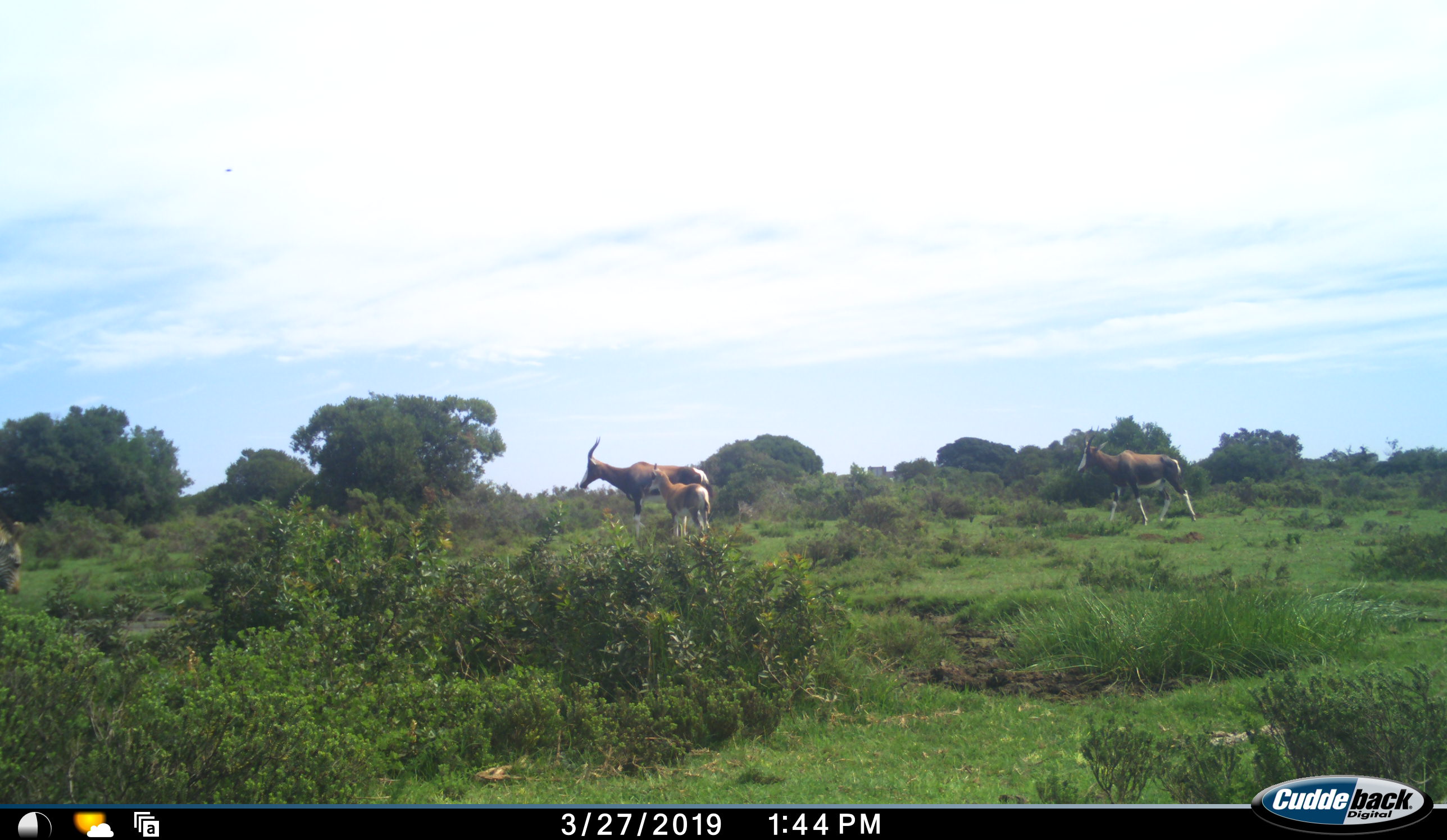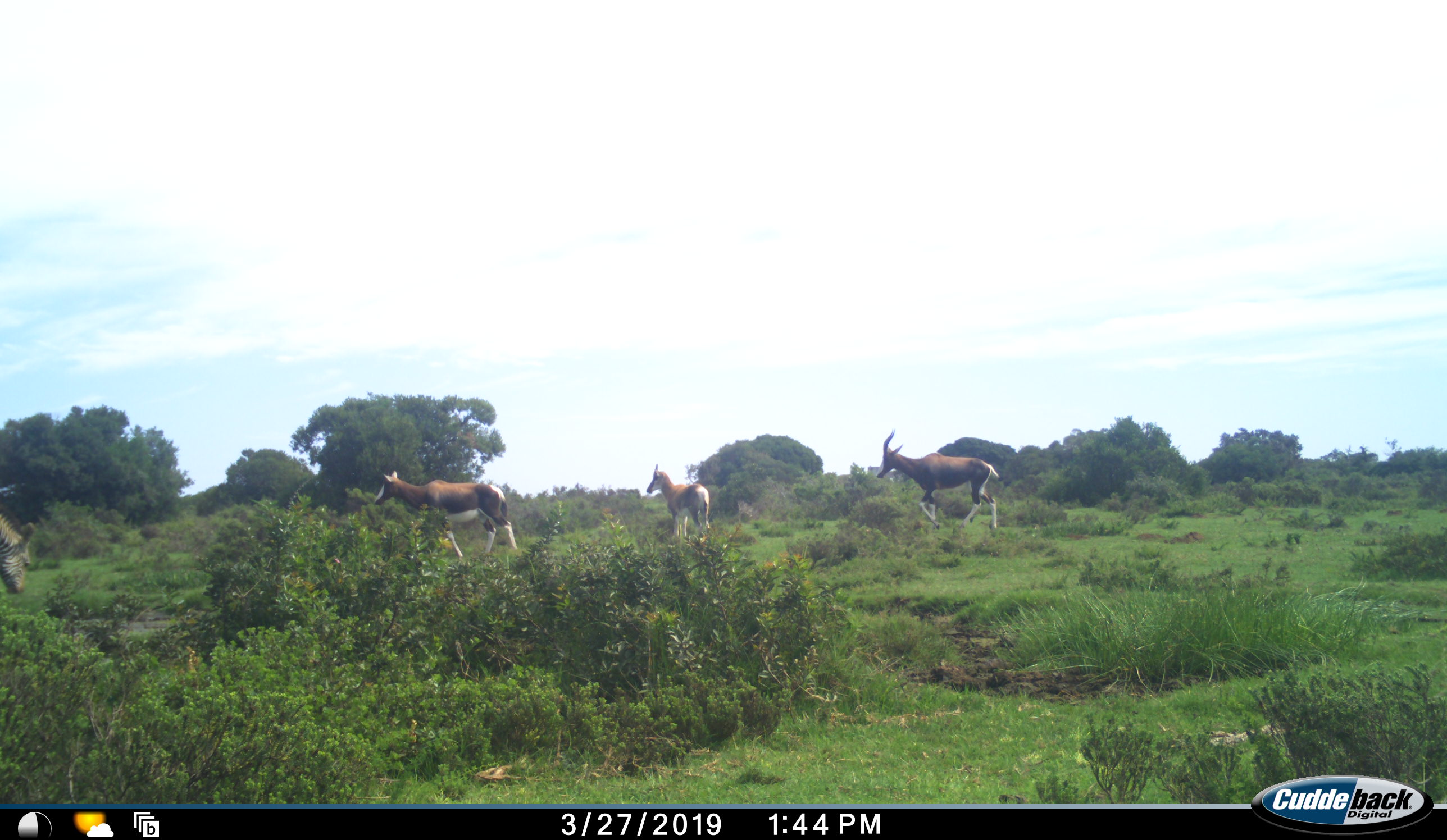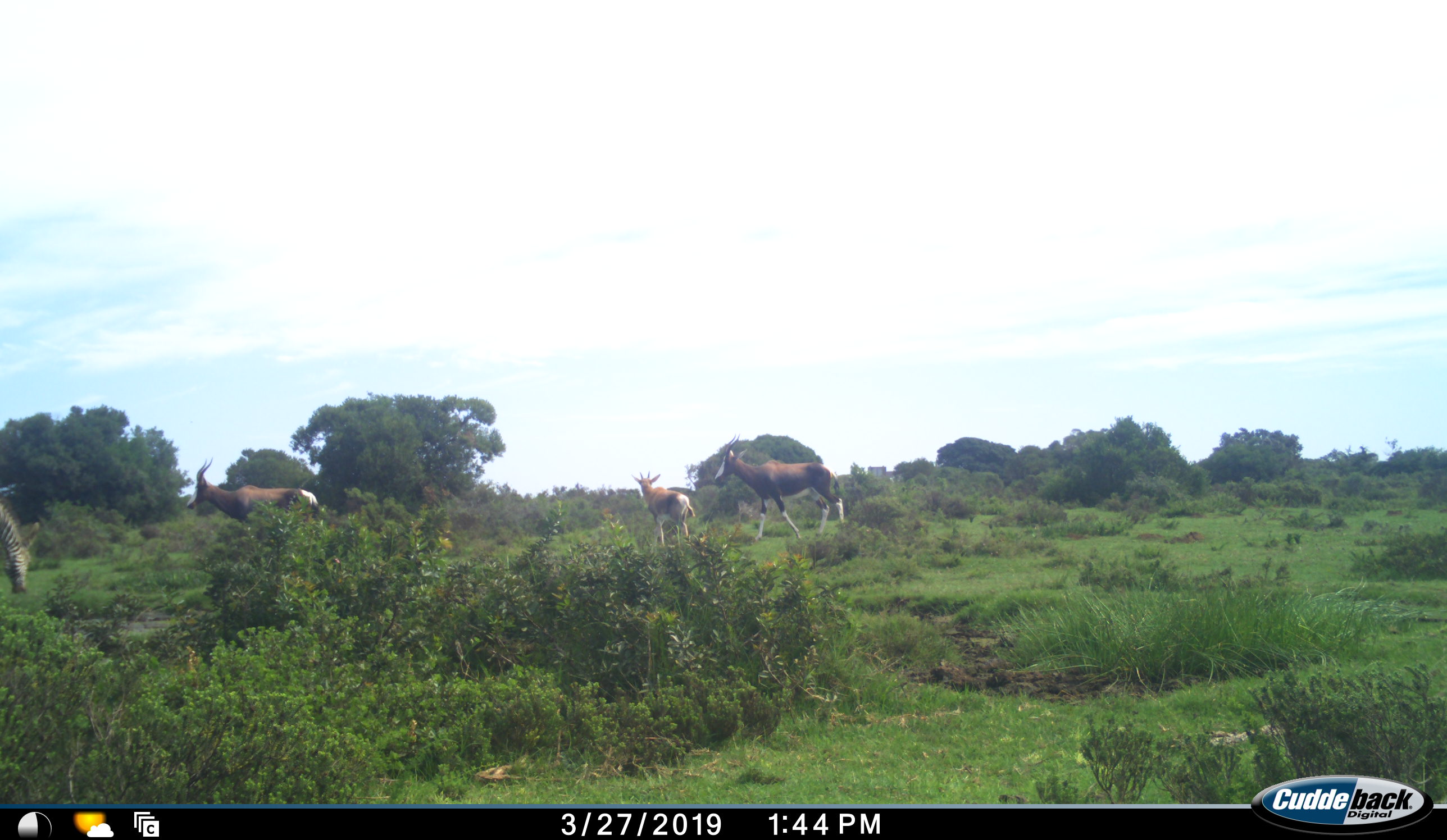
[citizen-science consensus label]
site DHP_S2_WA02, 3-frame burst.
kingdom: Animalia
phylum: Chordata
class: Mammalia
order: Artiodactyla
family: Bovidae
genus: Damaliscus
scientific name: Damaliscus pygargus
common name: bontebok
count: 3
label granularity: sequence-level